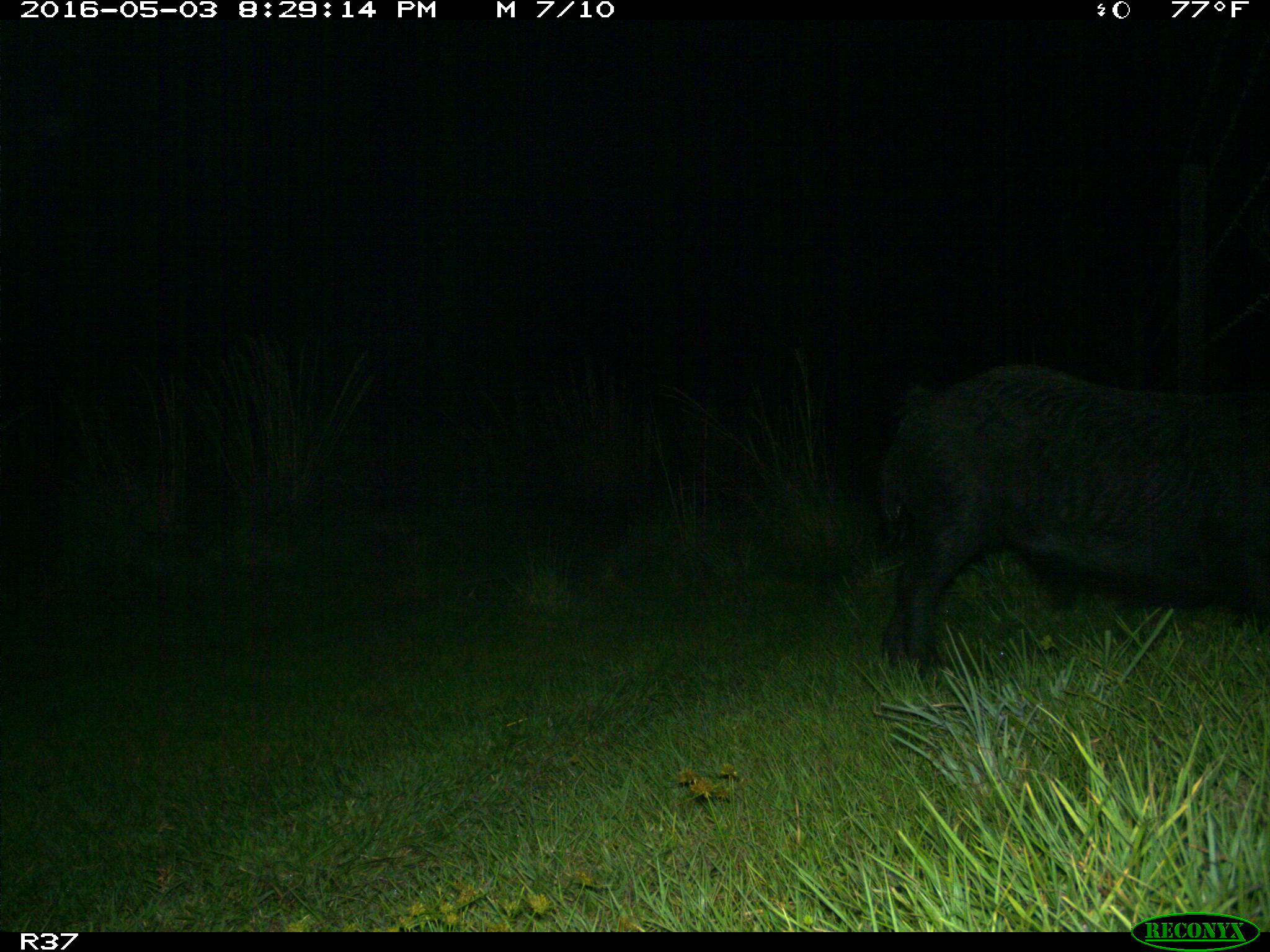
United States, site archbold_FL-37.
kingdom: Animalia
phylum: Chordata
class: Mammalia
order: Artiodactyla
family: Suidae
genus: Sus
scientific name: Sus scrofa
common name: wild boar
Sus scrofa (wild boar).